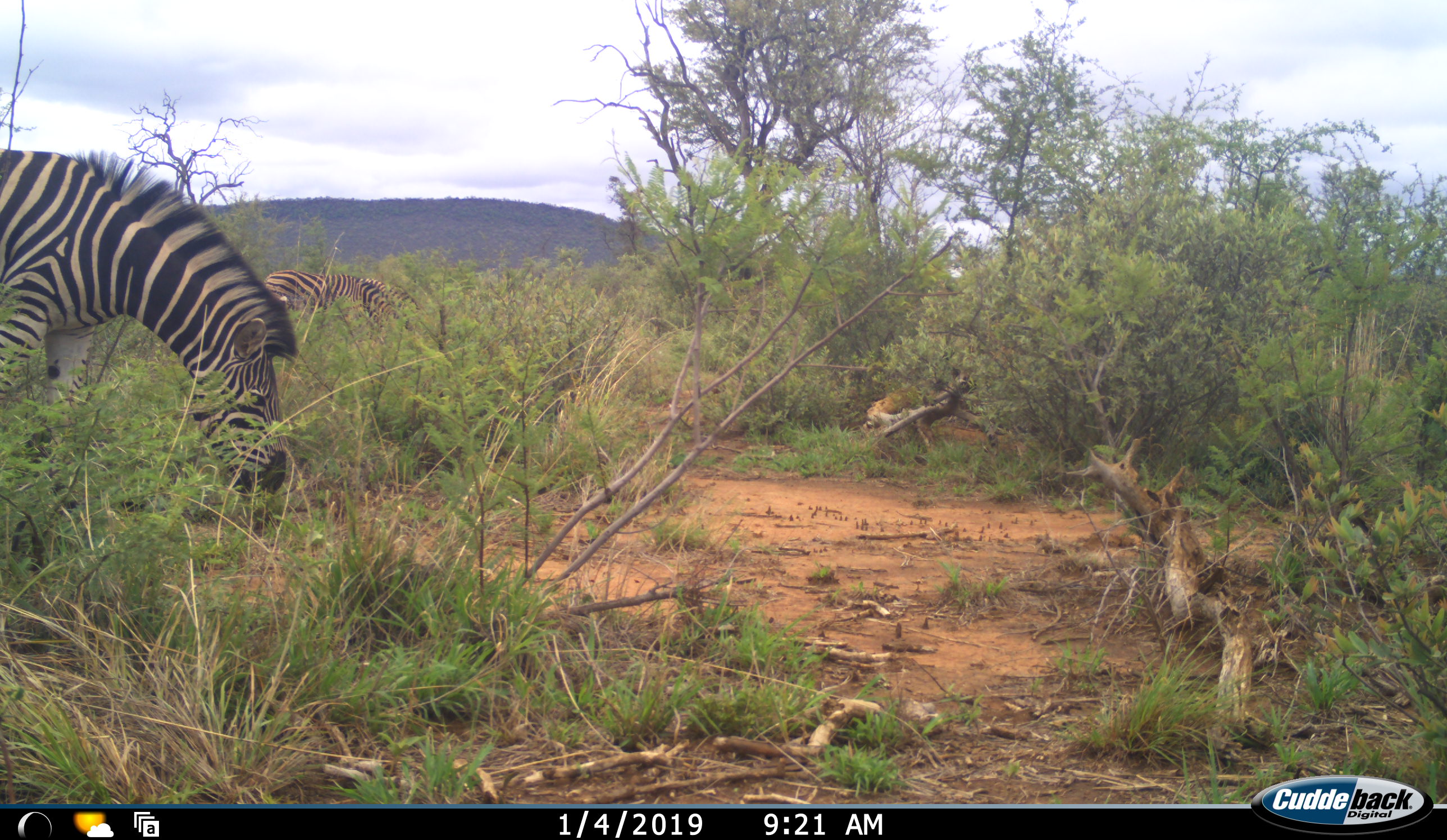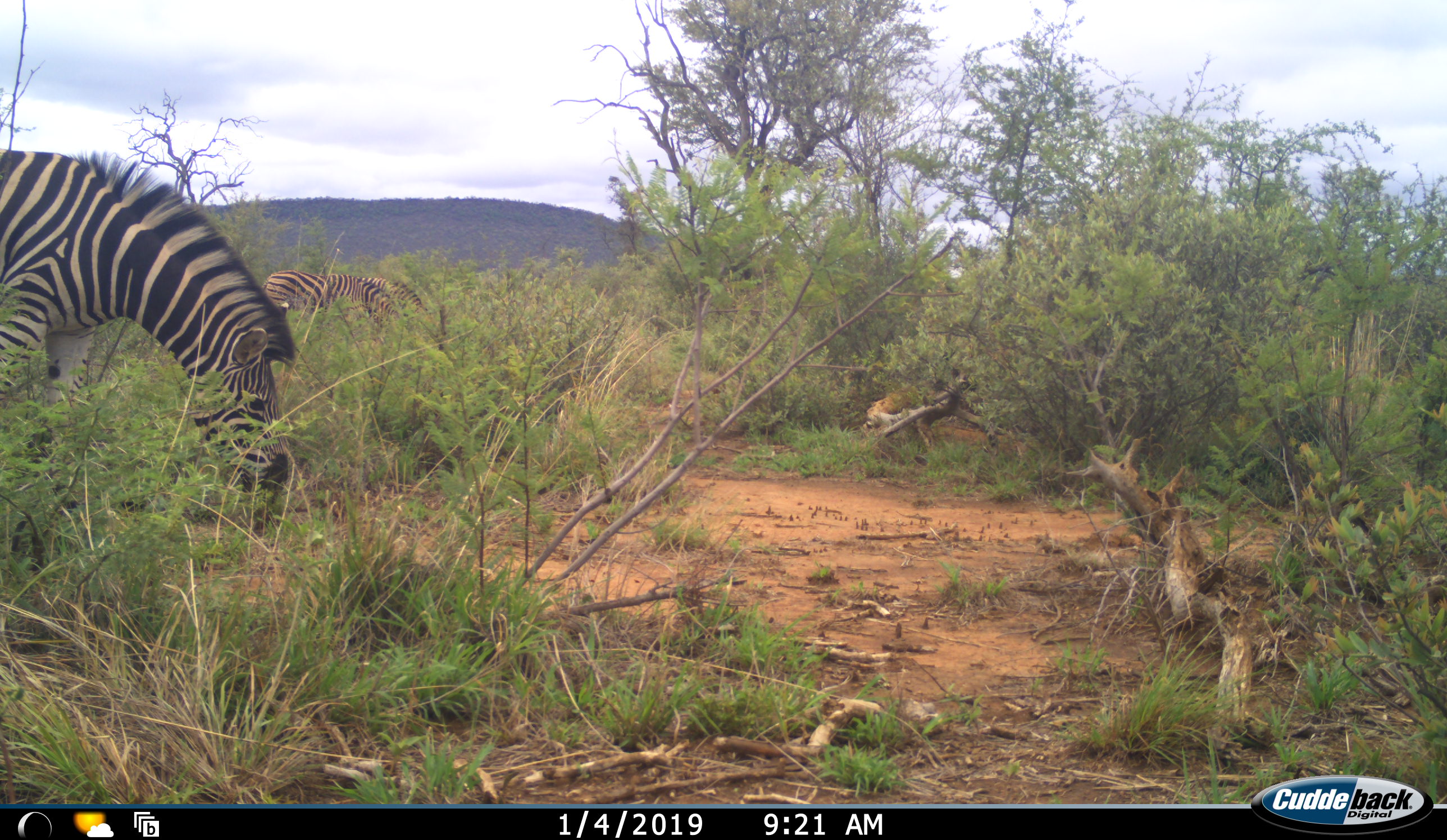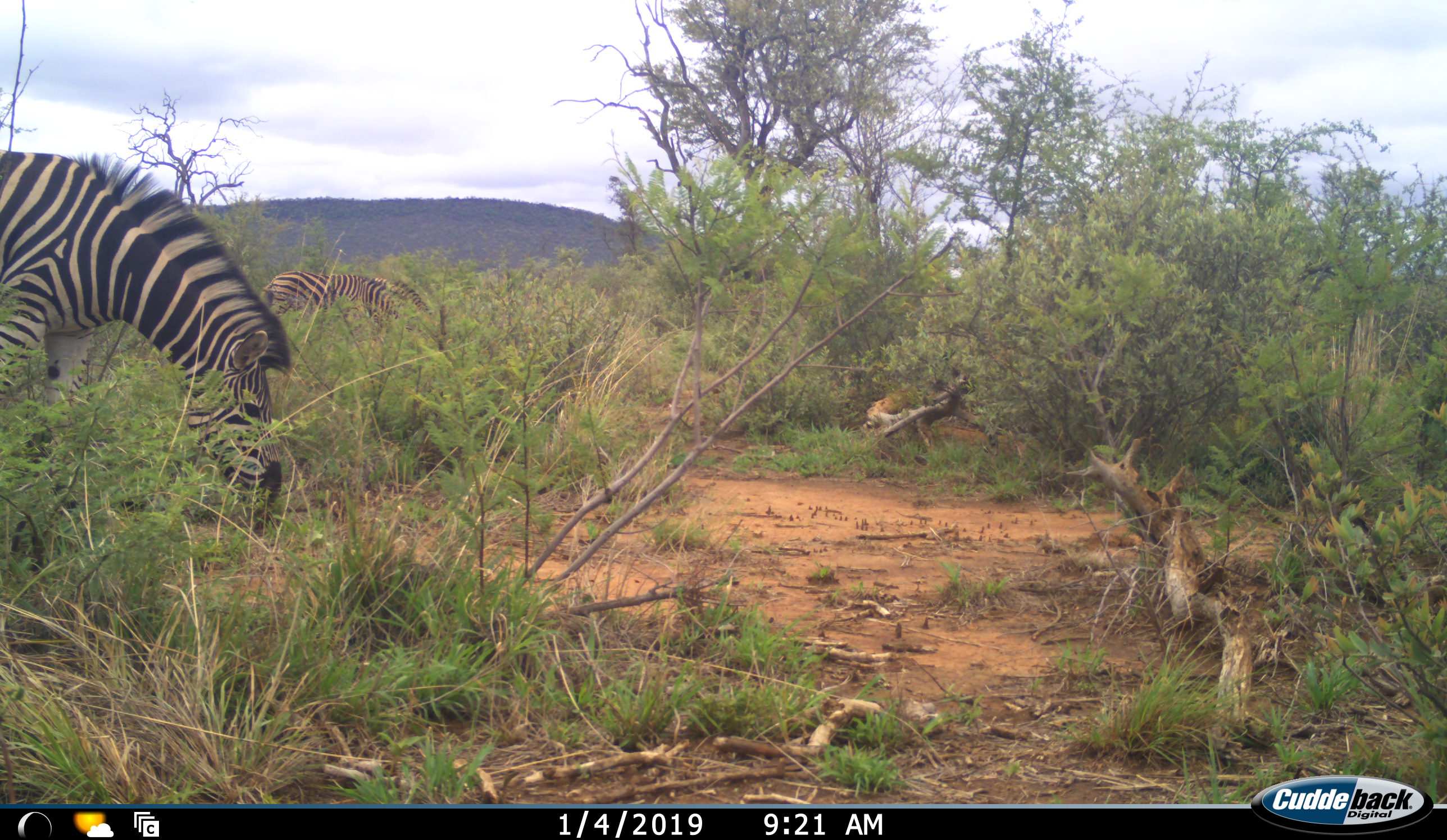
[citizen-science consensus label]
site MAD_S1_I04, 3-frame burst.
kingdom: Animalia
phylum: Chordata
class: Mammalia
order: Perissodactyla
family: Equidae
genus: Equus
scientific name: Equus quagga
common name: plains zebra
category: zebraplains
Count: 3.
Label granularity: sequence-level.